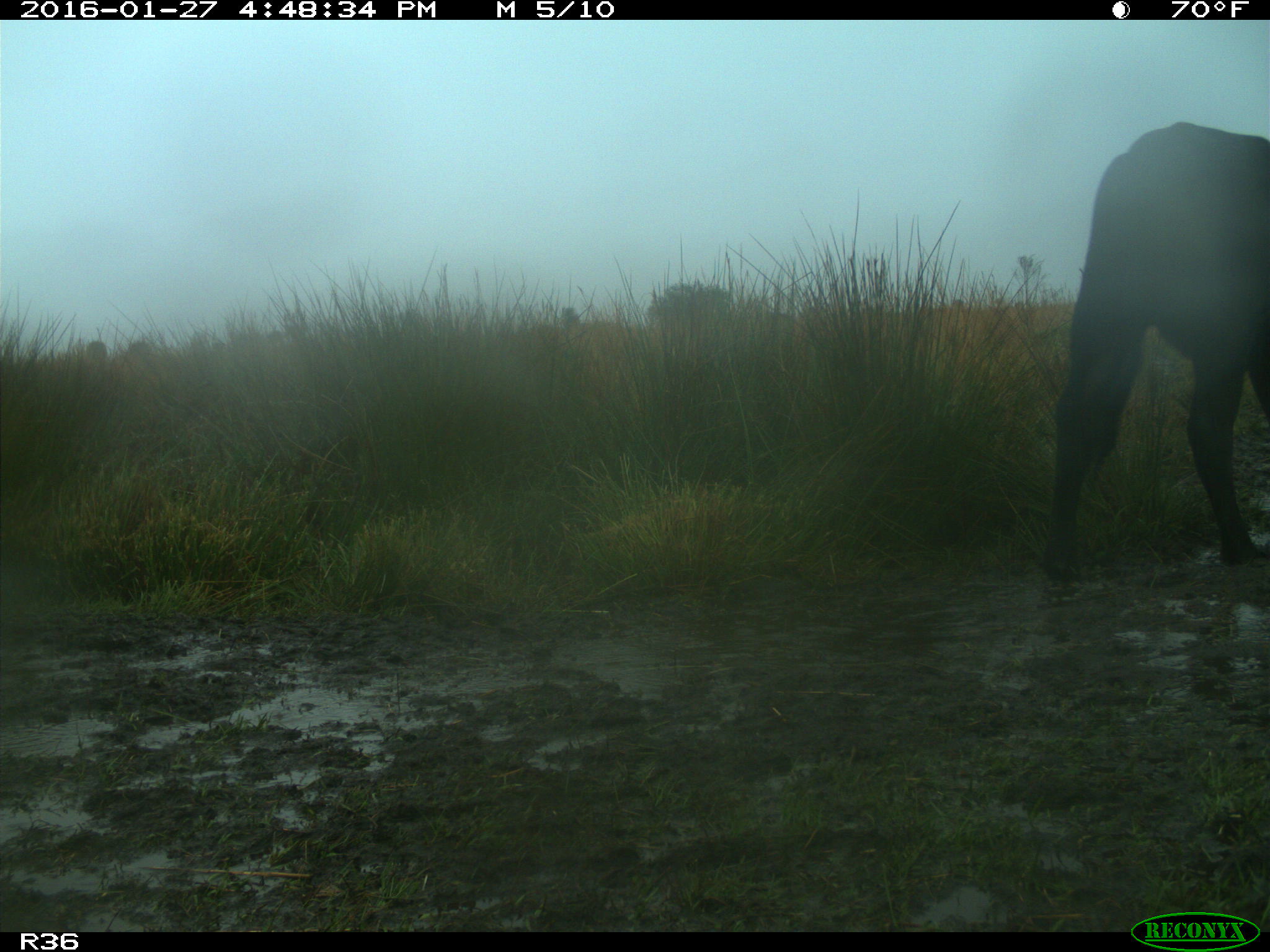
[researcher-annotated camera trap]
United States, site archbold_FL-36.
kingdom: Animalia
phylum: Chordata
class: Mammalia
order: Artiodactyla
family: Bovidae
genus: Bos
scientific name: Bos taurus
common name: domestic cow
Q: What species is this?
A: Bos taurus (domestic cow).